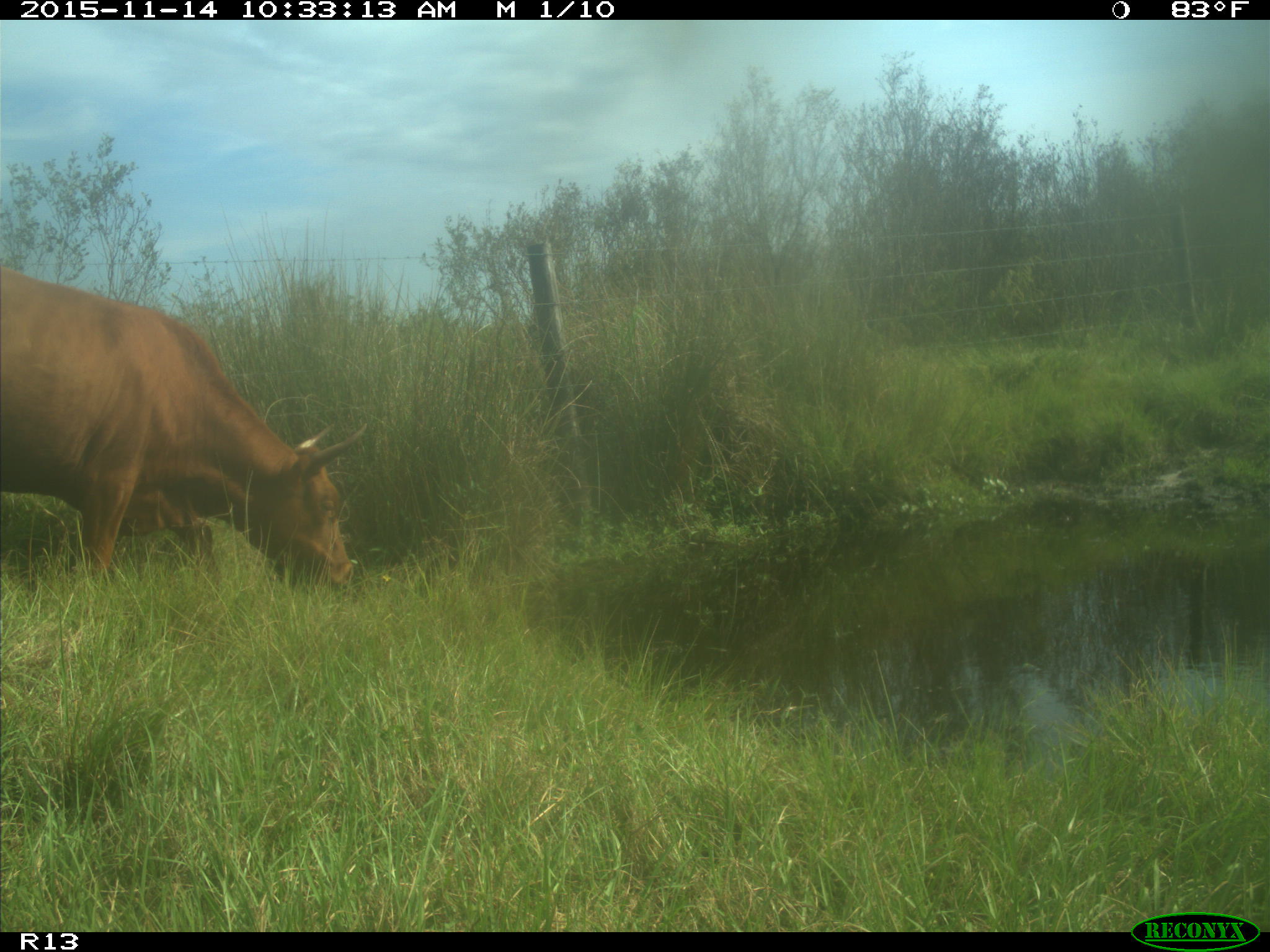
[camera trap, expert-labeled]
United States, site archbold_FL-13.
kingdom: Animalia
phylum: Chordata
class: Mammalia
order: Artiodactyla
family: Bovidae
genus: Bos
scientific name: Bos taurus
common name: domestic cow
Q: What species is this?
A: Bos taurus (domestic cow).